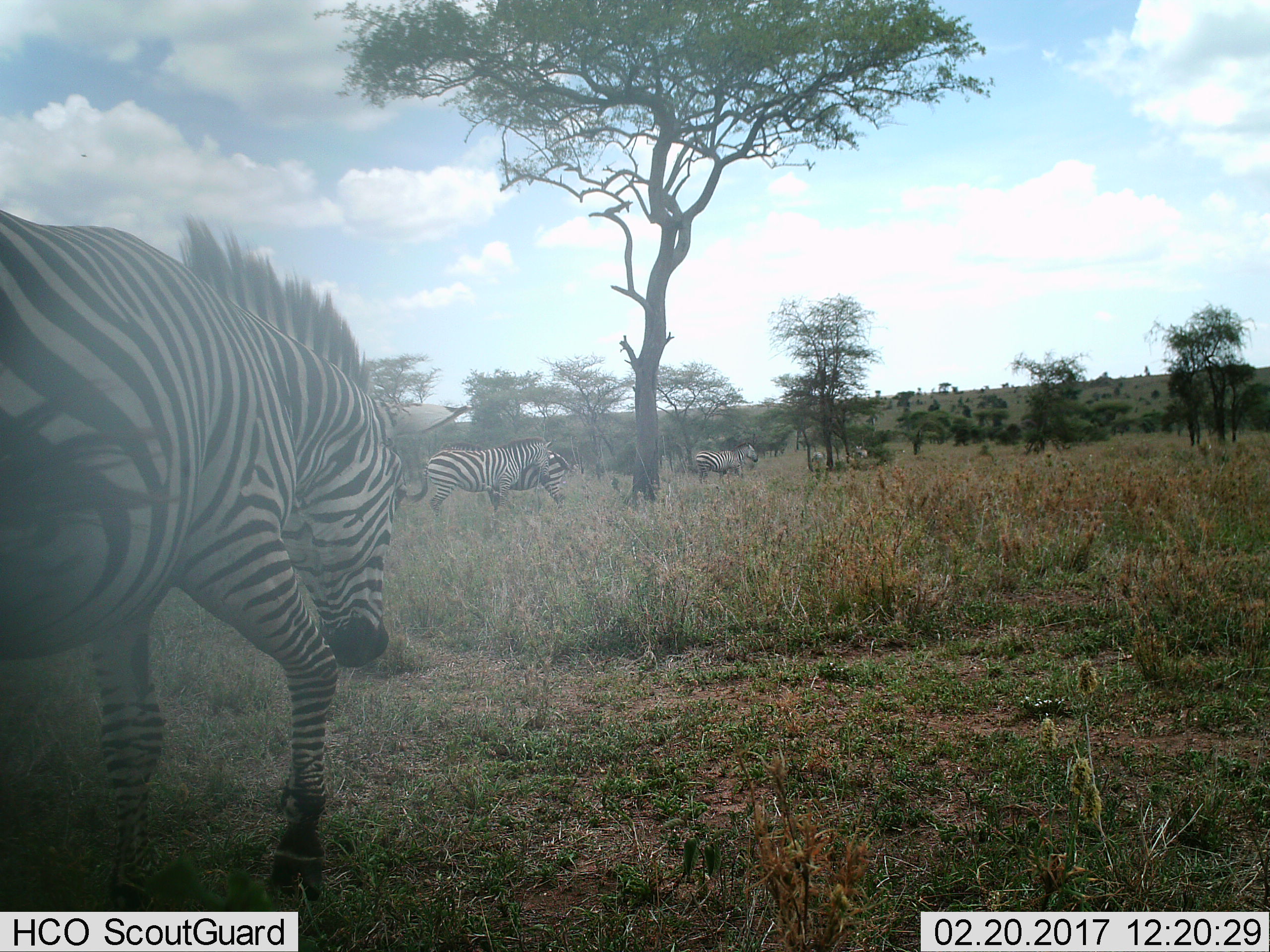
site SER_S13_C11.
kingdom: Animalia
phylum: Chordata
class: Mammalia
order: Perissodactyla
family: Equidae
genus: Equus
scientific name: Equus quagga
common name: plains zebra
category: zebraplains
Zebraplains (plains zebra) (Equus quagga), count 4. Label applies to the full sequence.